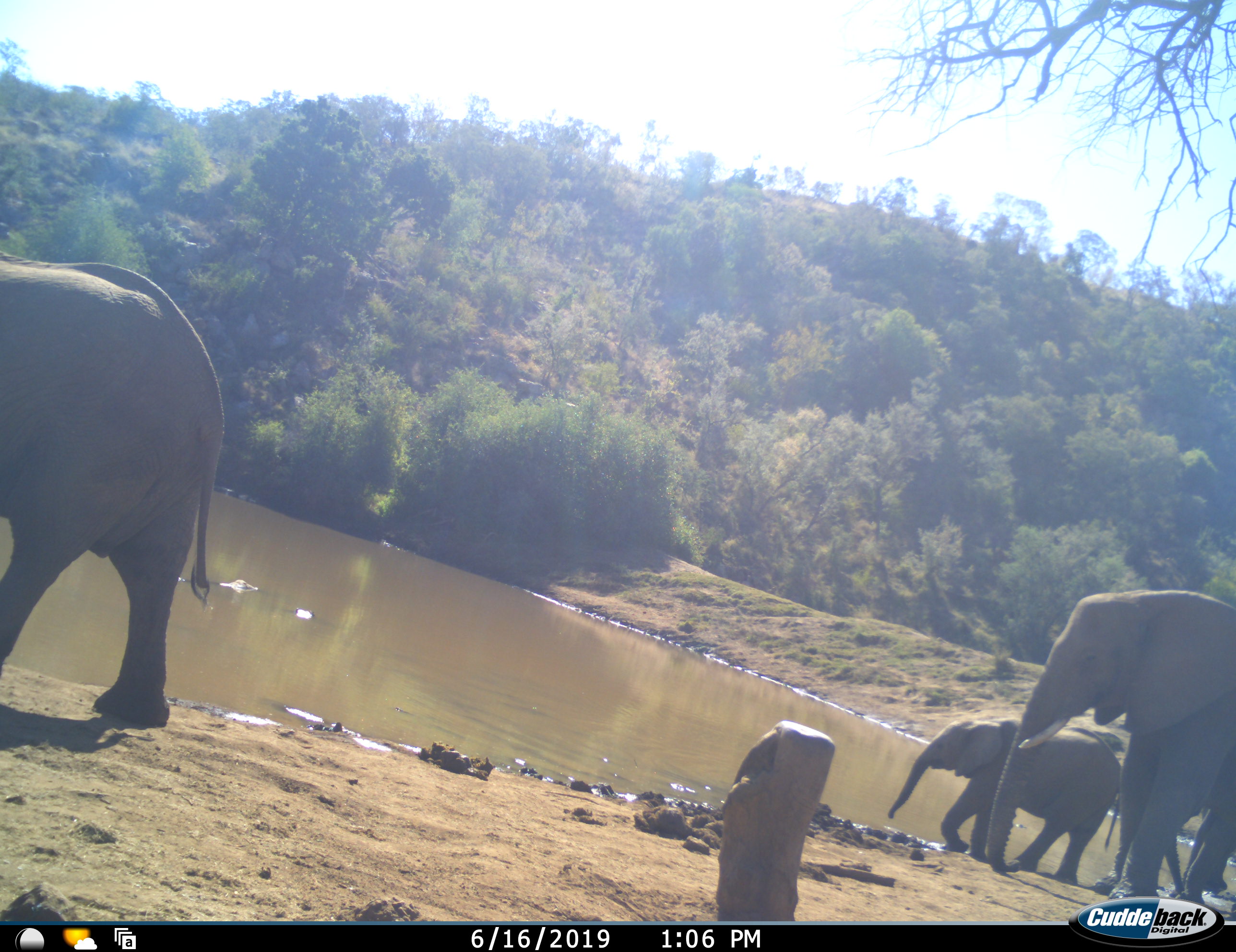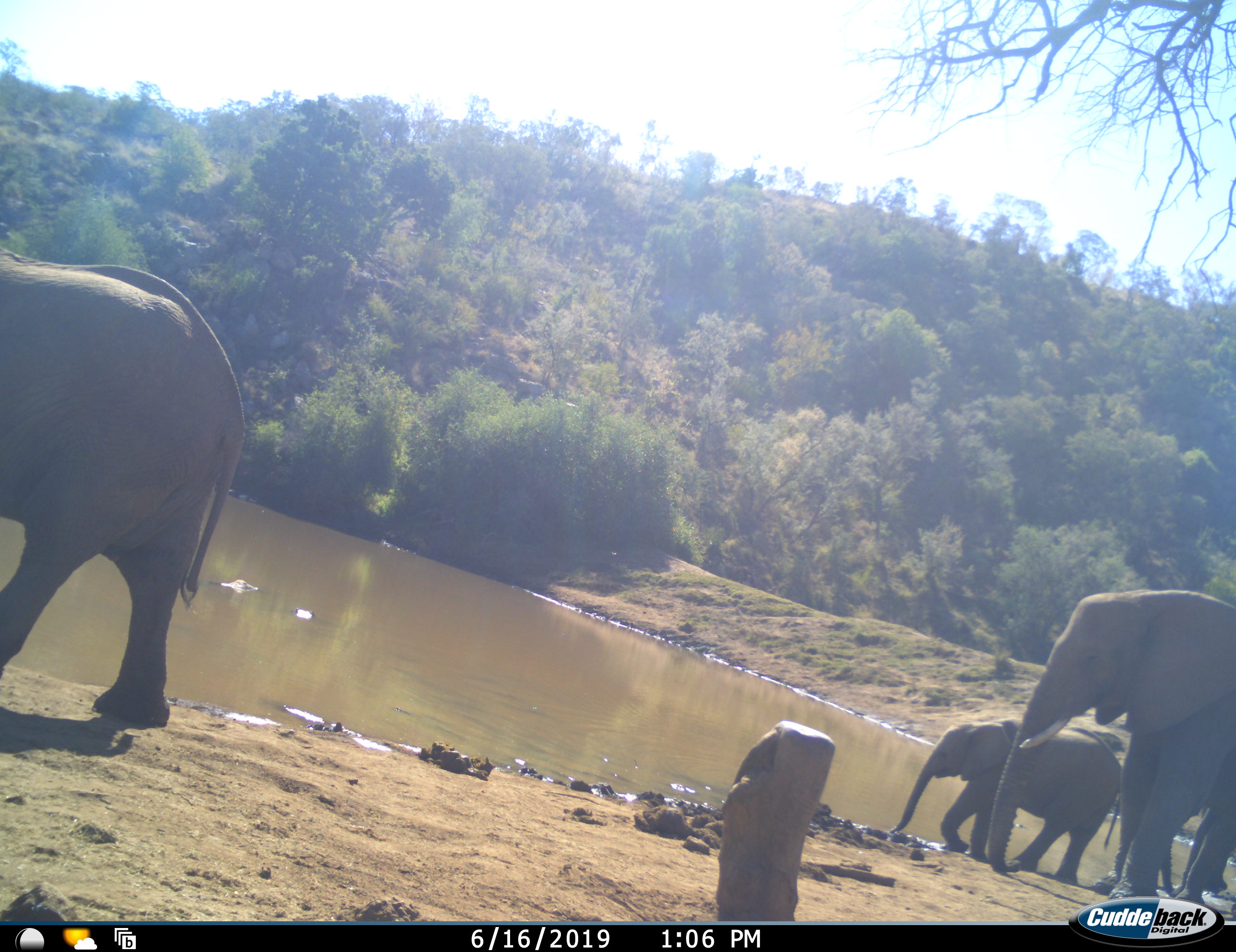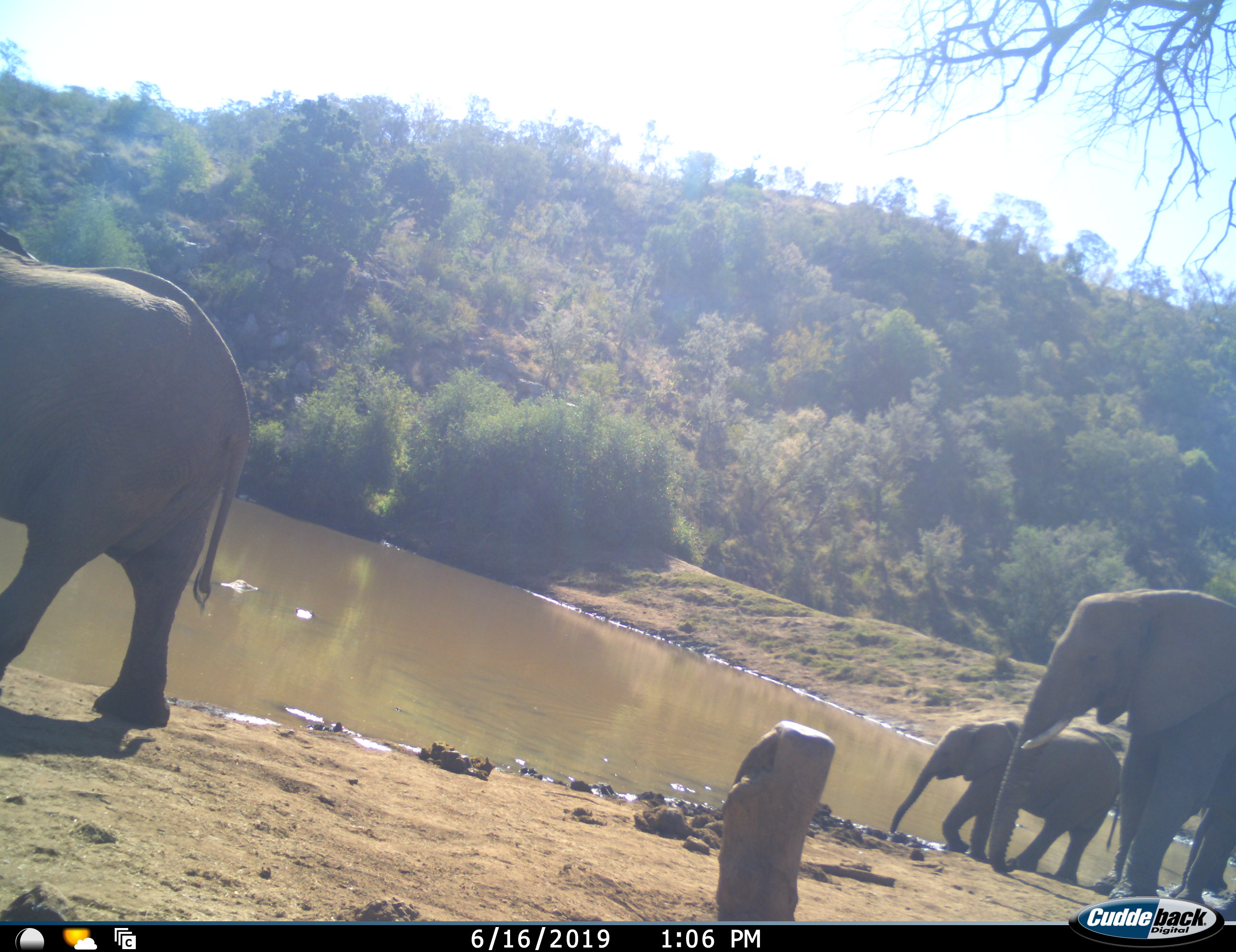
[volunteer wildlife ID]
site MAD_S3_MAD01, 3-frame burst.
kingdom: Animalia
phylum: Chordata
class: Mammalia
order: Proboscidea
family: Elephantidae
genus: Loxodonta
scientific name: Loxodonta africana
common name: african bush elephant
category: elephant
Elephant (african bush elephant) (Loxodonta africana), count 3. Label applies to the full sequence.